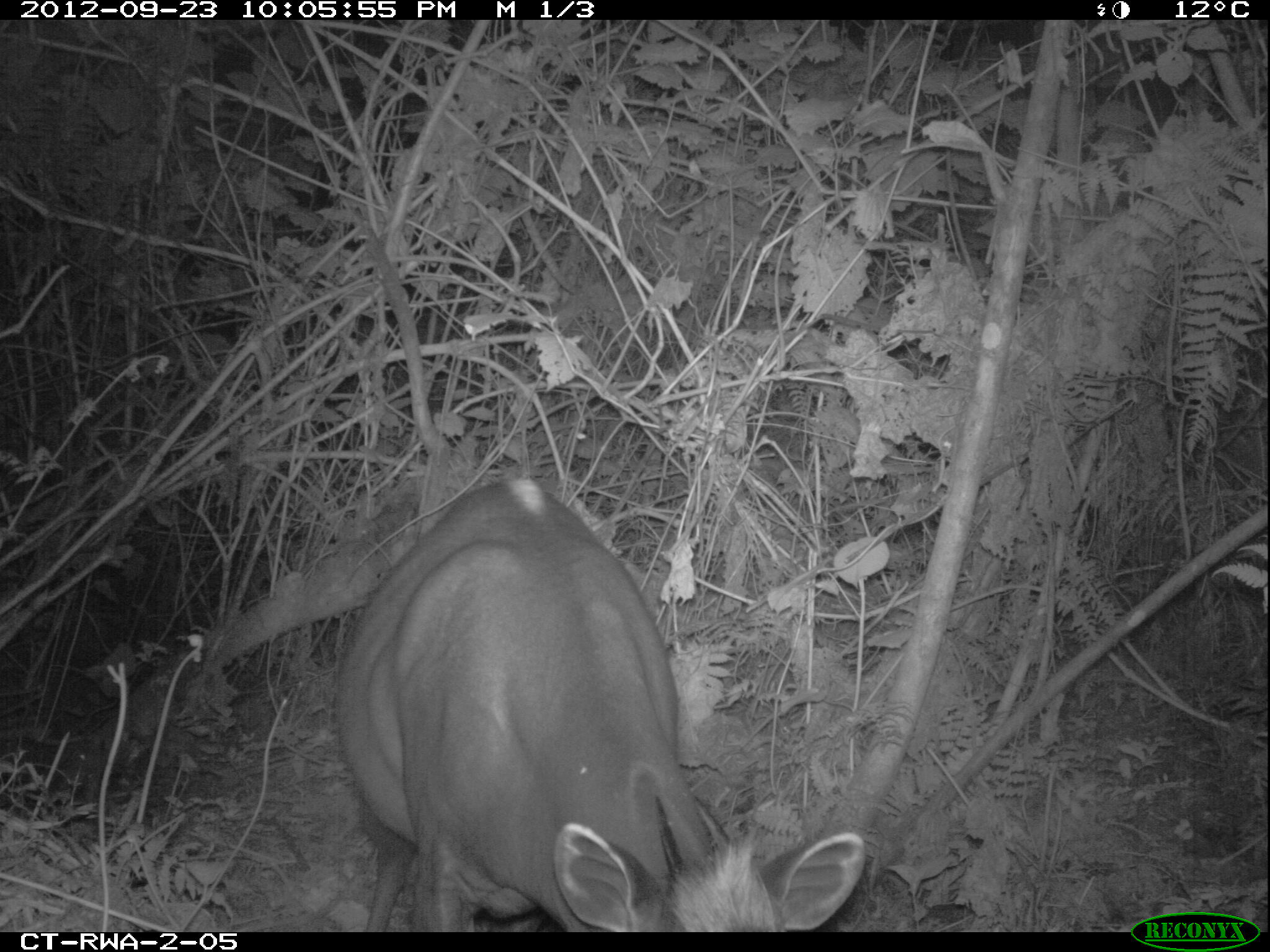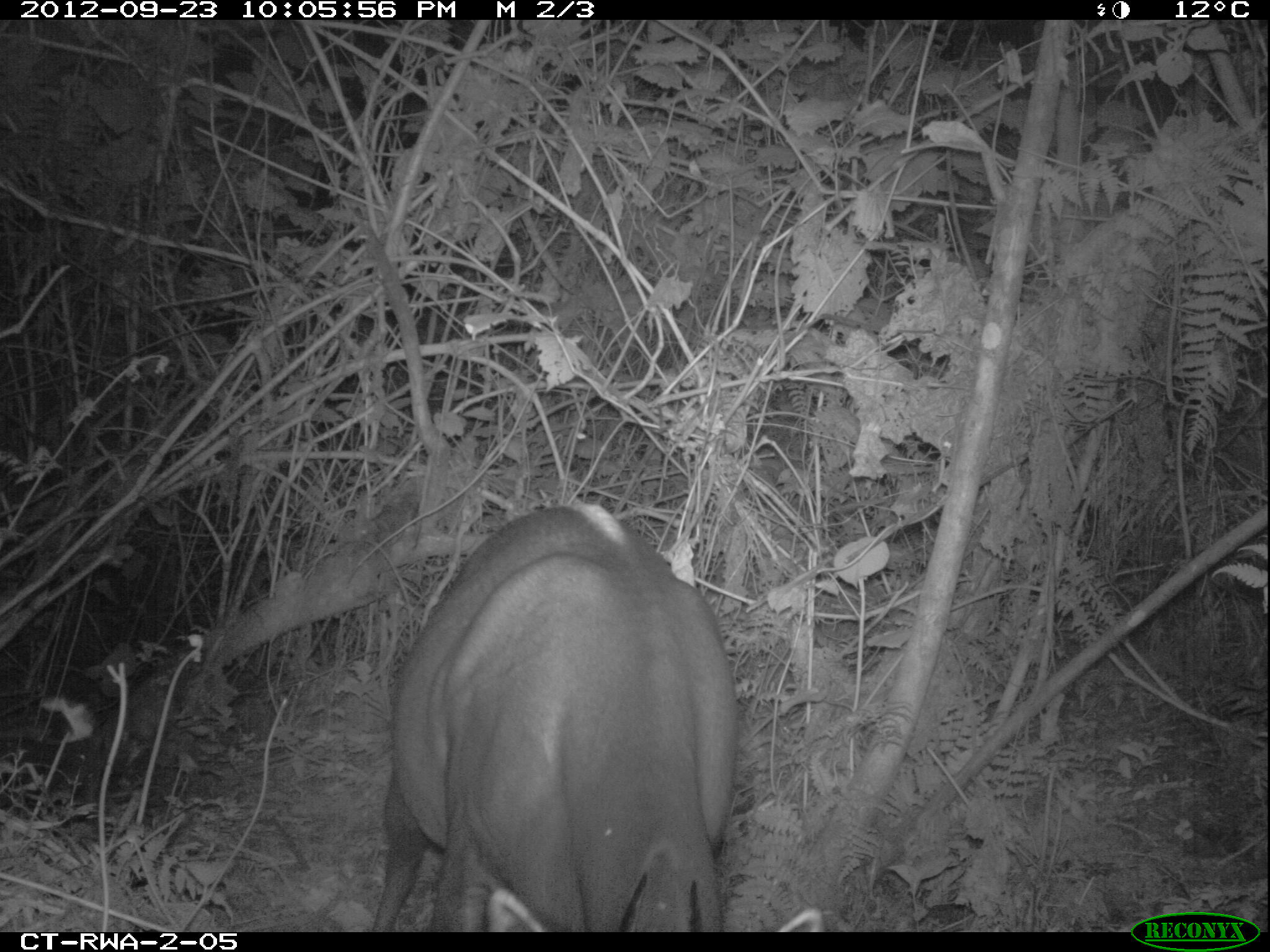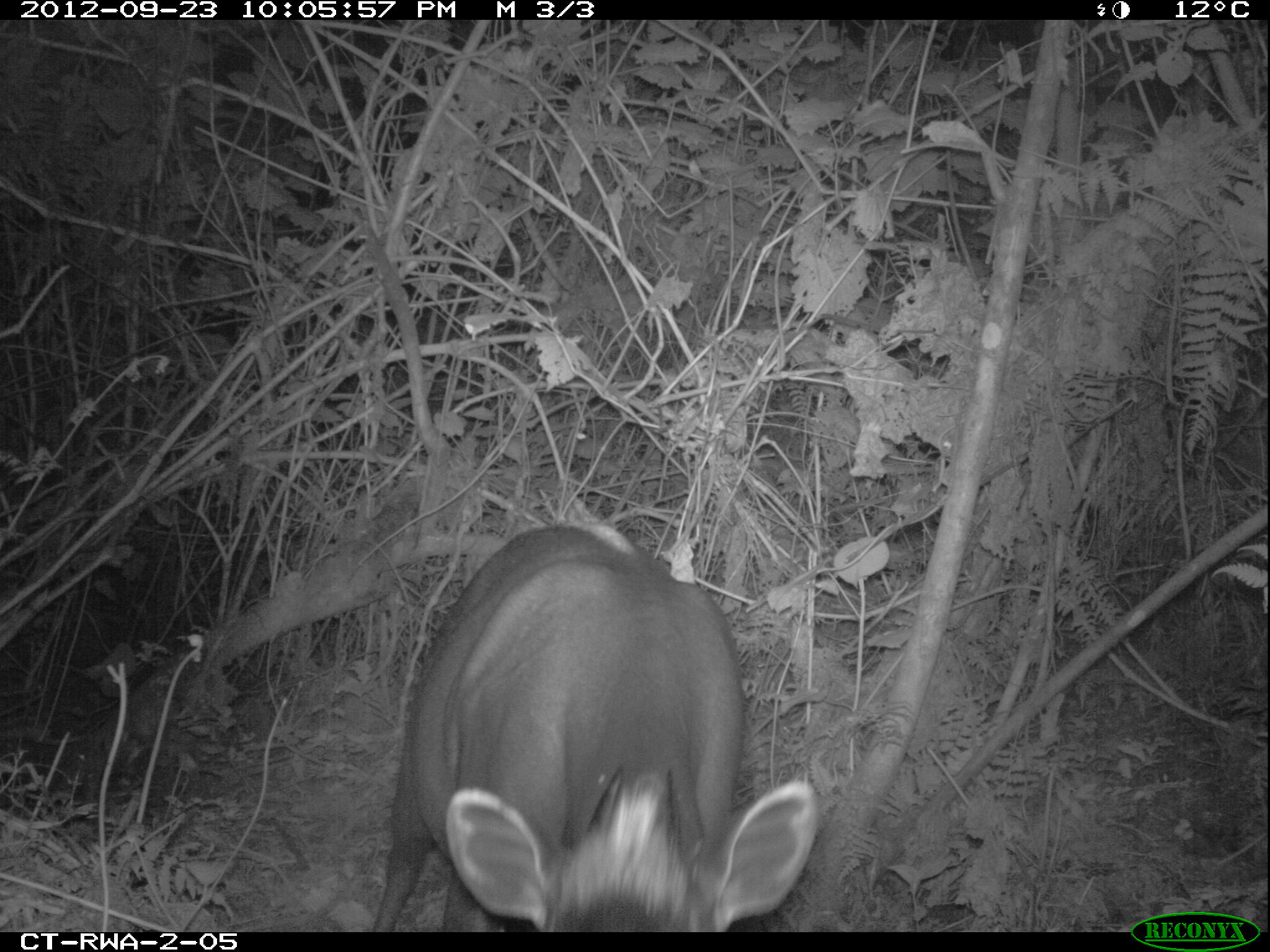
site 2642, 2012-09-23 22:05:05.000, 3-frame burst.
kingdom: Animalia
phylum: Chordata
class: Mammalia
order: Artiodactyla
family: Bovidae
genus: Cephalophus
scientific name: Cephalophus silvicultor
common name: light-backed duiker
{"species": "Cephalophus silvicultor (light-backed duiker)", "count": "1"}